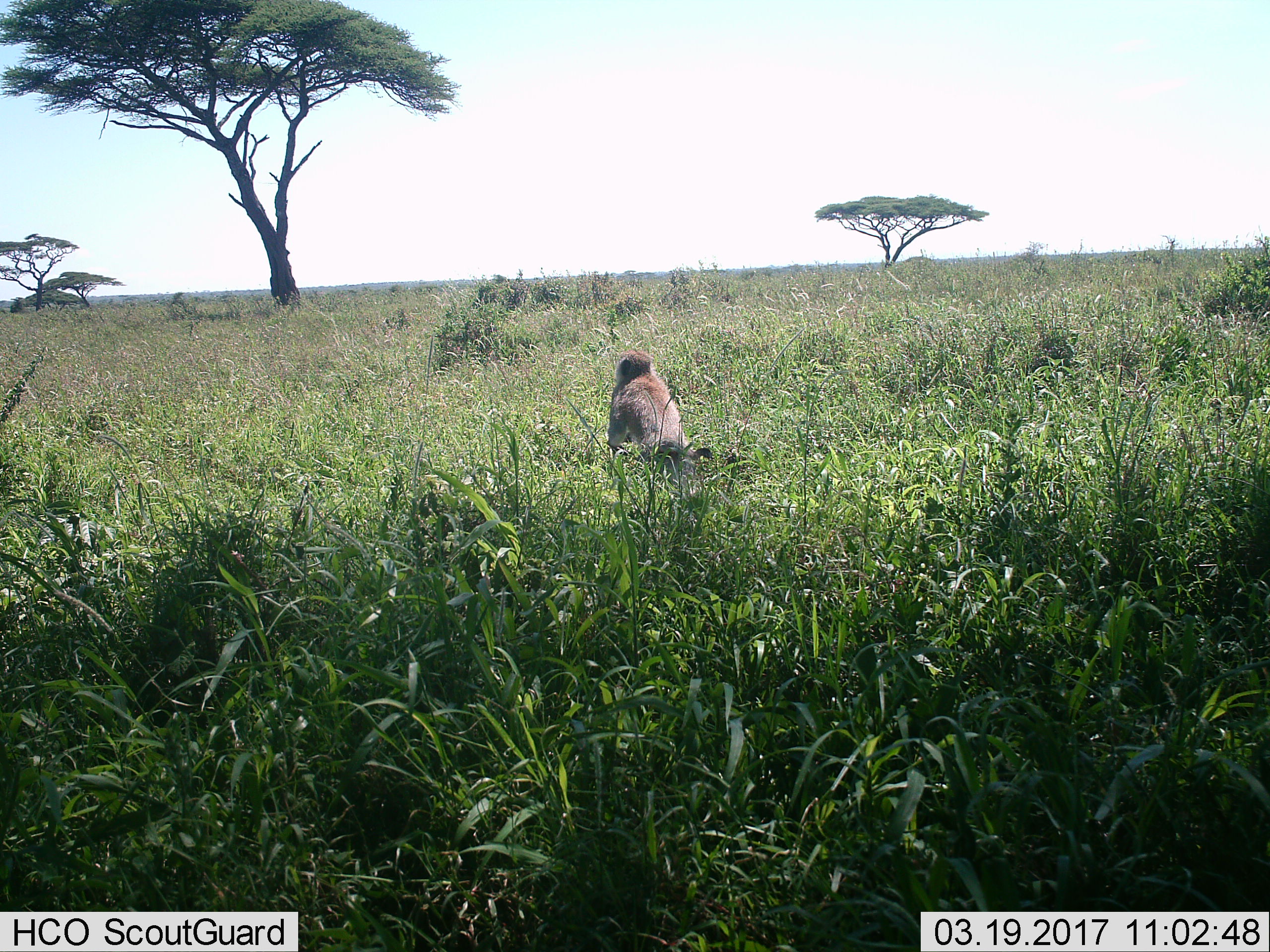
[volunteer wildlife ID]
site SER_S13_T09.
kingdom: Animalia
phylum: Chordata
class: Mammalia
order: Primates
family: Cercopithecidae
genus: Papio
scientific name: Papio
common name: baboon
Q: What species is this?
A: Baboon (Papio).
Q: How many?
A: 1.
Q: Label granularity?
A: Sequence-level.